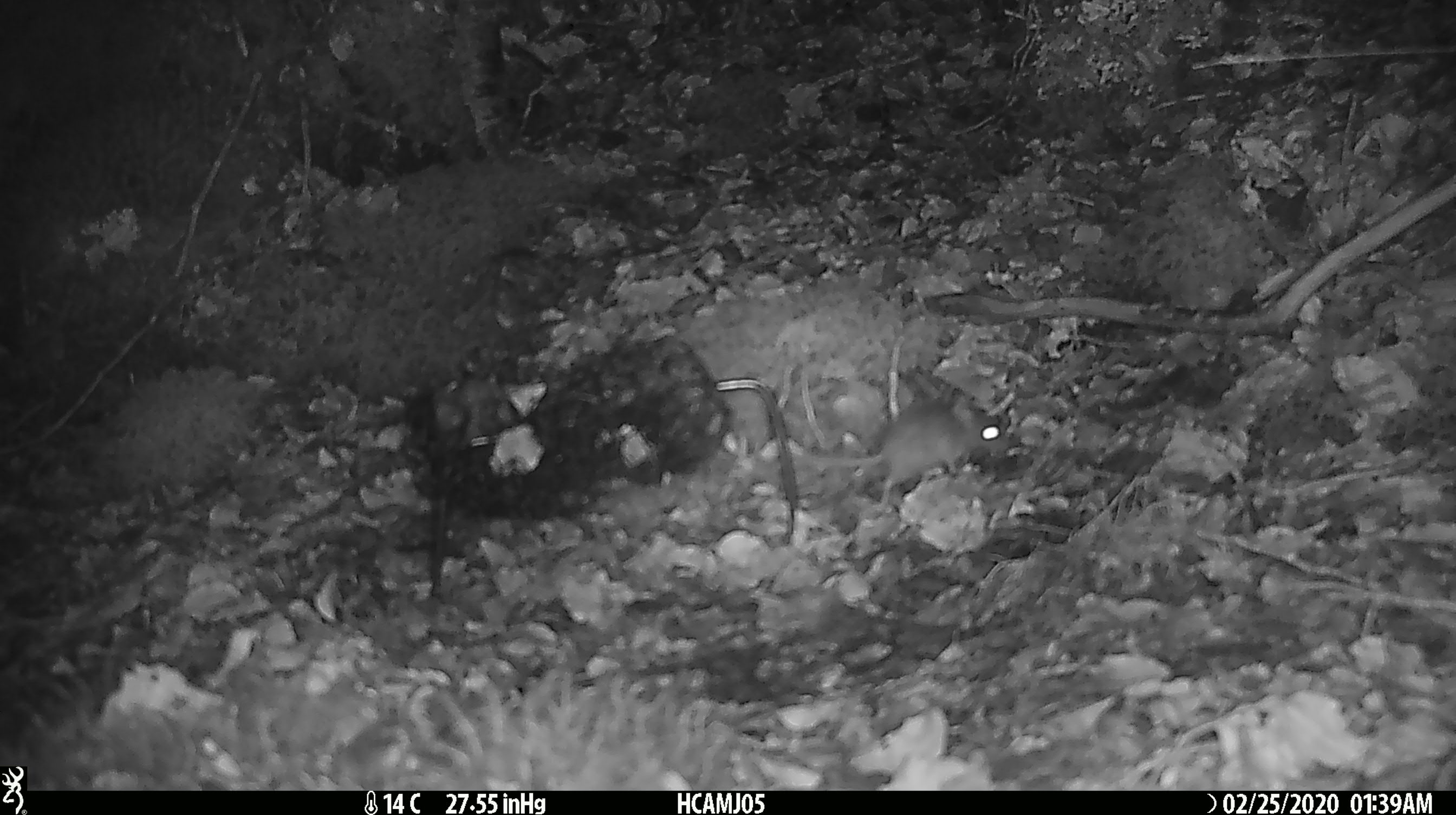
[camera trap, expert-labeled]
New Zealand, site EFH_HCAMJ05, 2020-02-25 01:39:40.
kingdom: Animalia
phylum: Chordata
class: Mammalia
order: Rodentia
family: Muridae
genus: Mus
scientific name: Mus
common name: mouse